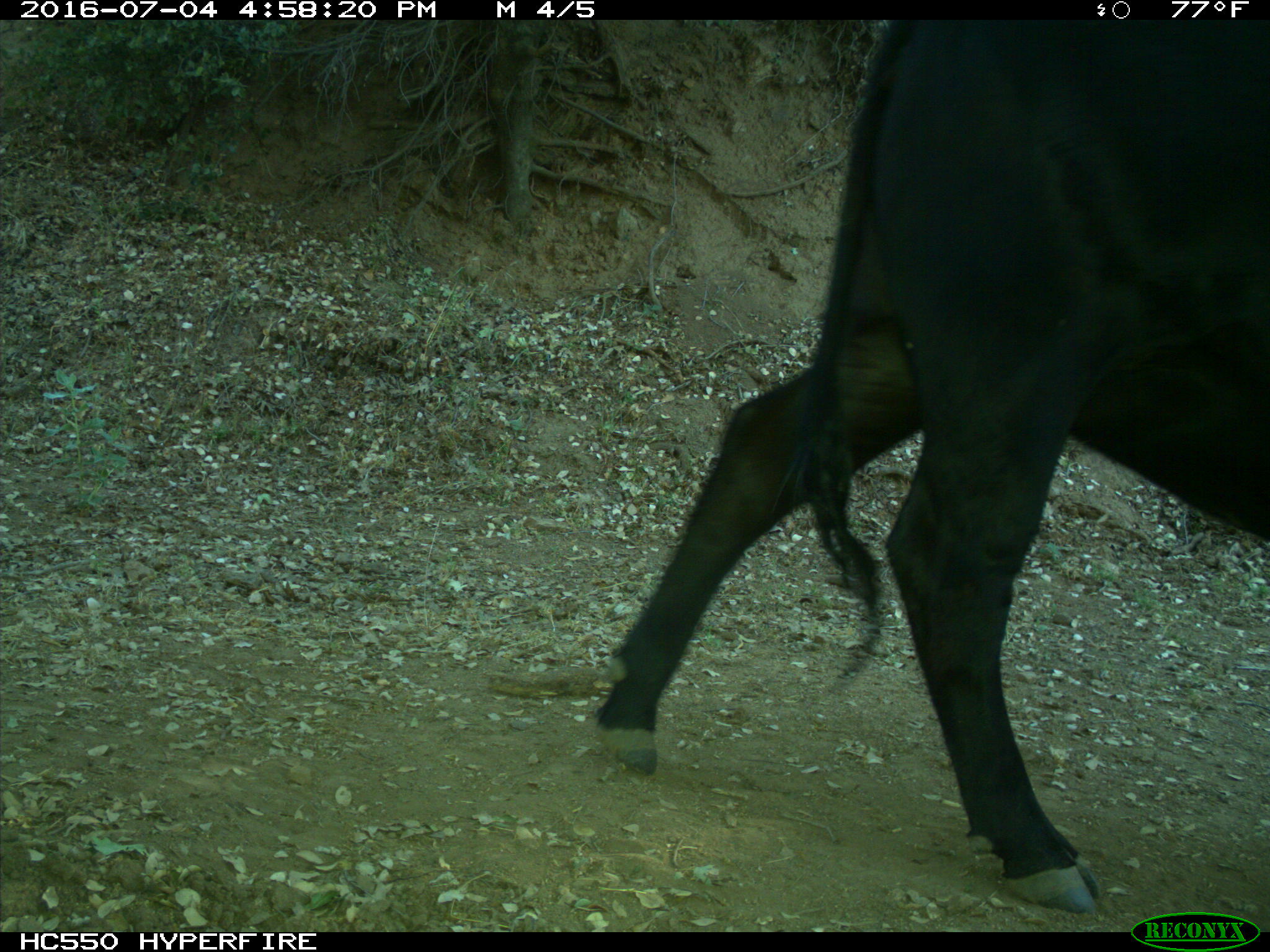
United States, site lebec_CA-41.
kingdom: Animalia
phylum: Chordata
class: Mammalia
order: Artiodactyla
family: Bovidae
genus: Bos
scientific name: Bos taurus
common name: domestic cow